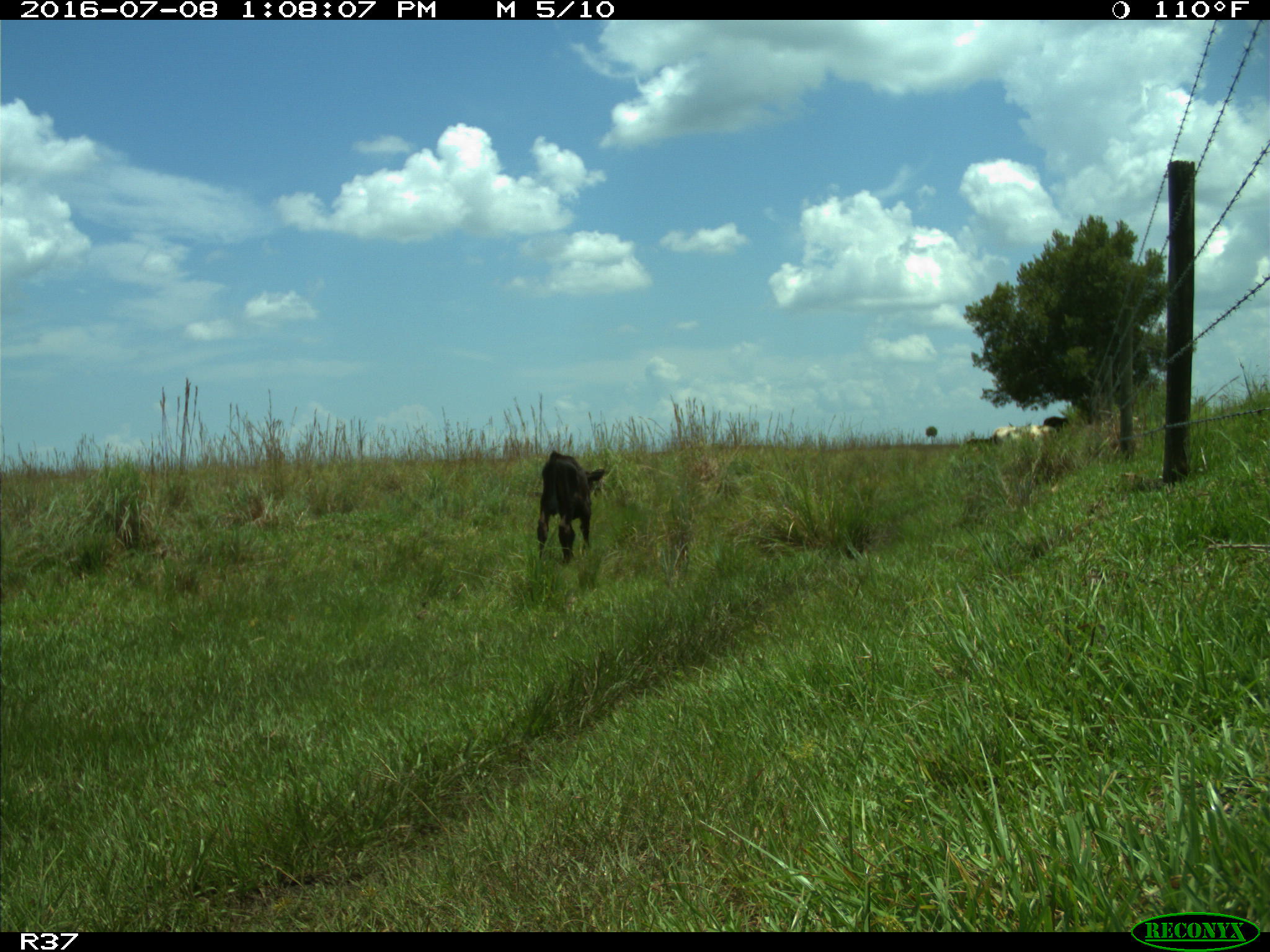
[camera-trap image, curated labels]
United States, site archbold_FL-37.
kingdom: Animalia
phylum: Chordata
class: Mammalia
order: Artiodactyla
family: Bovidae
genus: Bos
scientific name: Bos taurus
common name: domestic cow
Bos taurus (domestic cow).